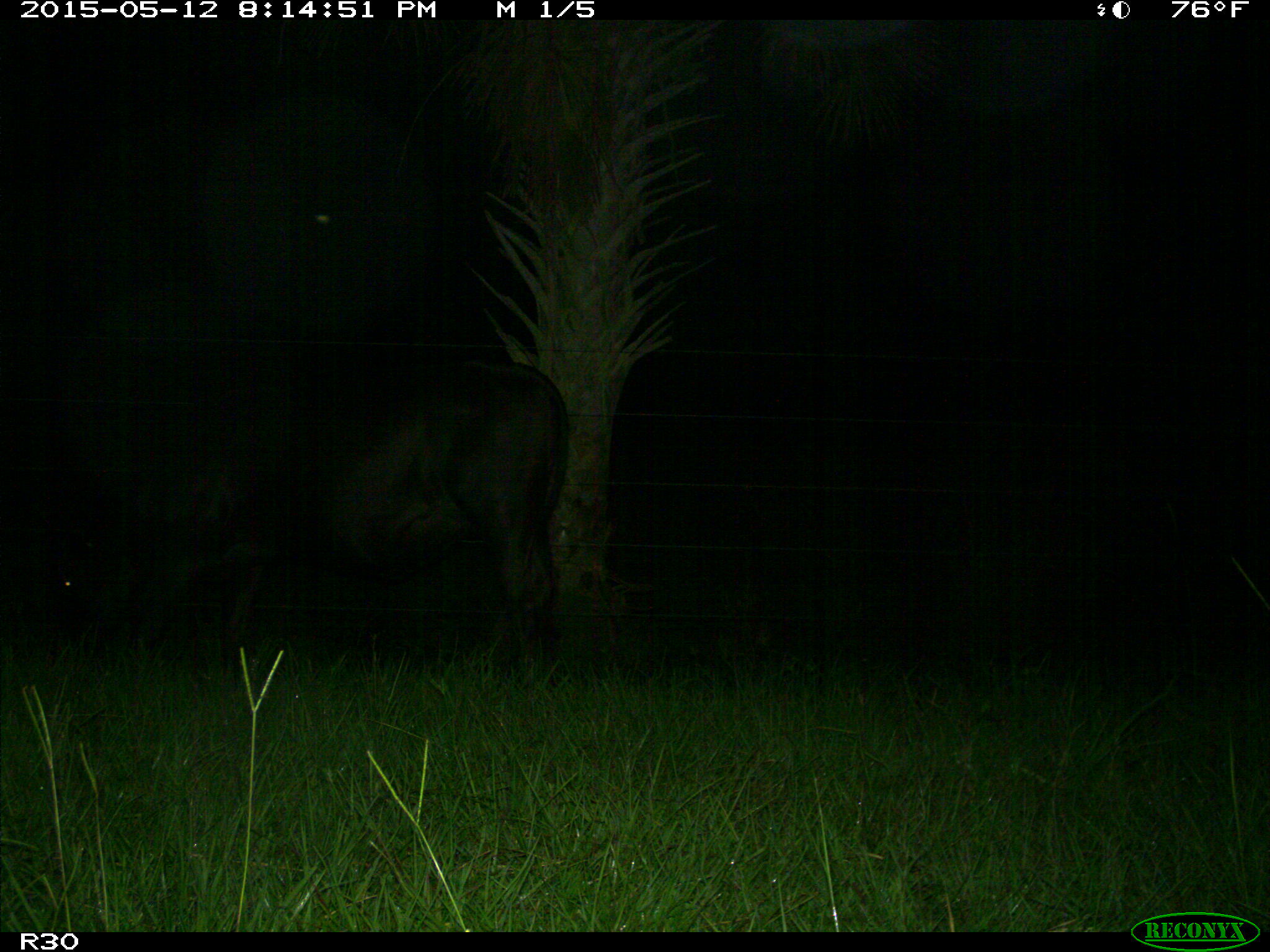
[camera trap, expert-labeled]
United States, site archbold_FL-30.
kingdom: Animalia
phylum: Chordata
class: Mammalia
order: Artiodactyla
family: Bovidae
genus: Bos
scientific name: Bos taurus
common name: domestic cow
Bos taurus (domestic cow).